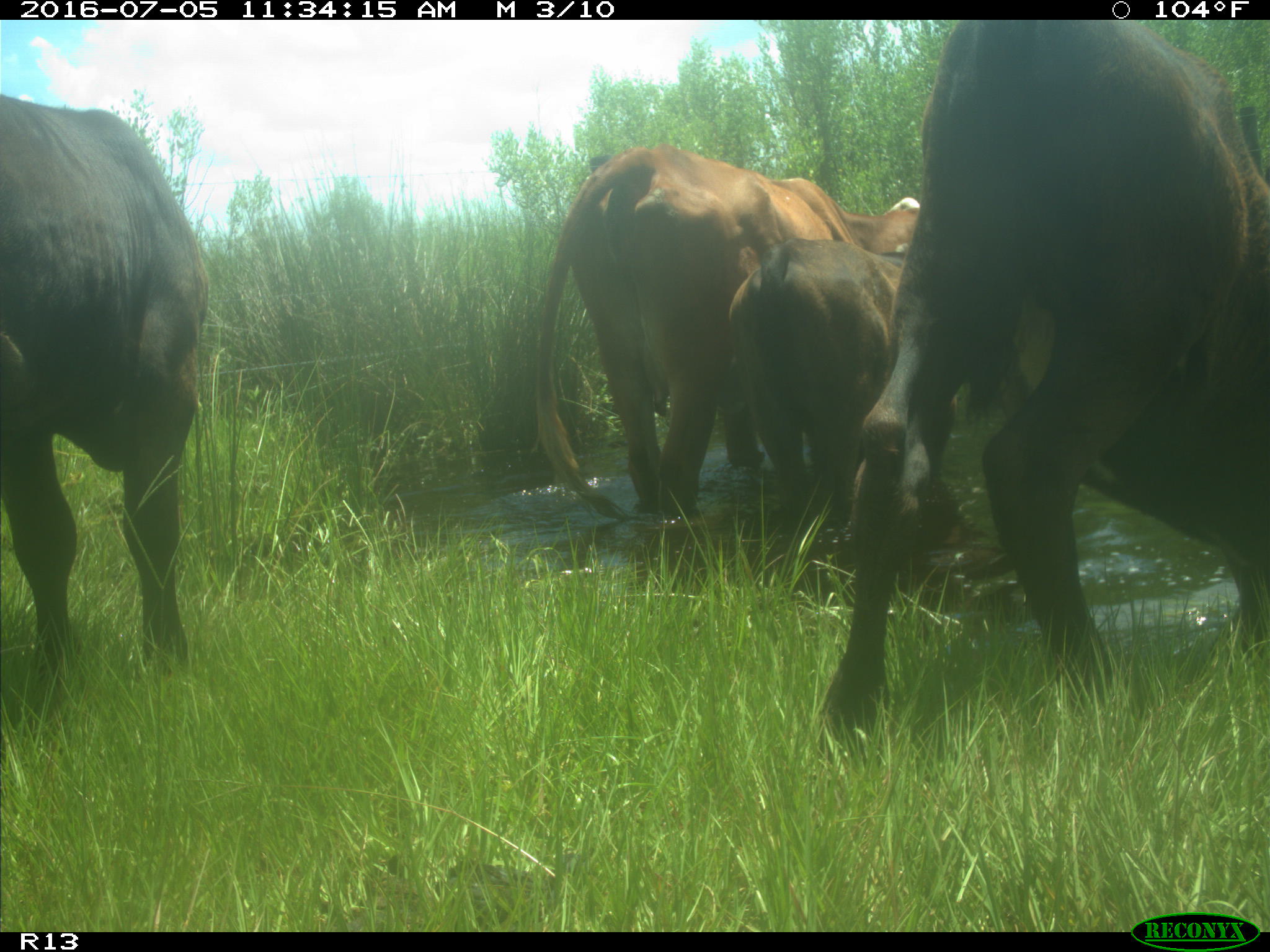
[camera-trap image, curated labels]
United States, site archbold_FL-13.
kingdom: Animalia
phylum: Chordata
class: Mammalia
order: Artiodactyla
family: Bovidae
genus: Bos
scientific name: Bos taurus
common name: domestic cow